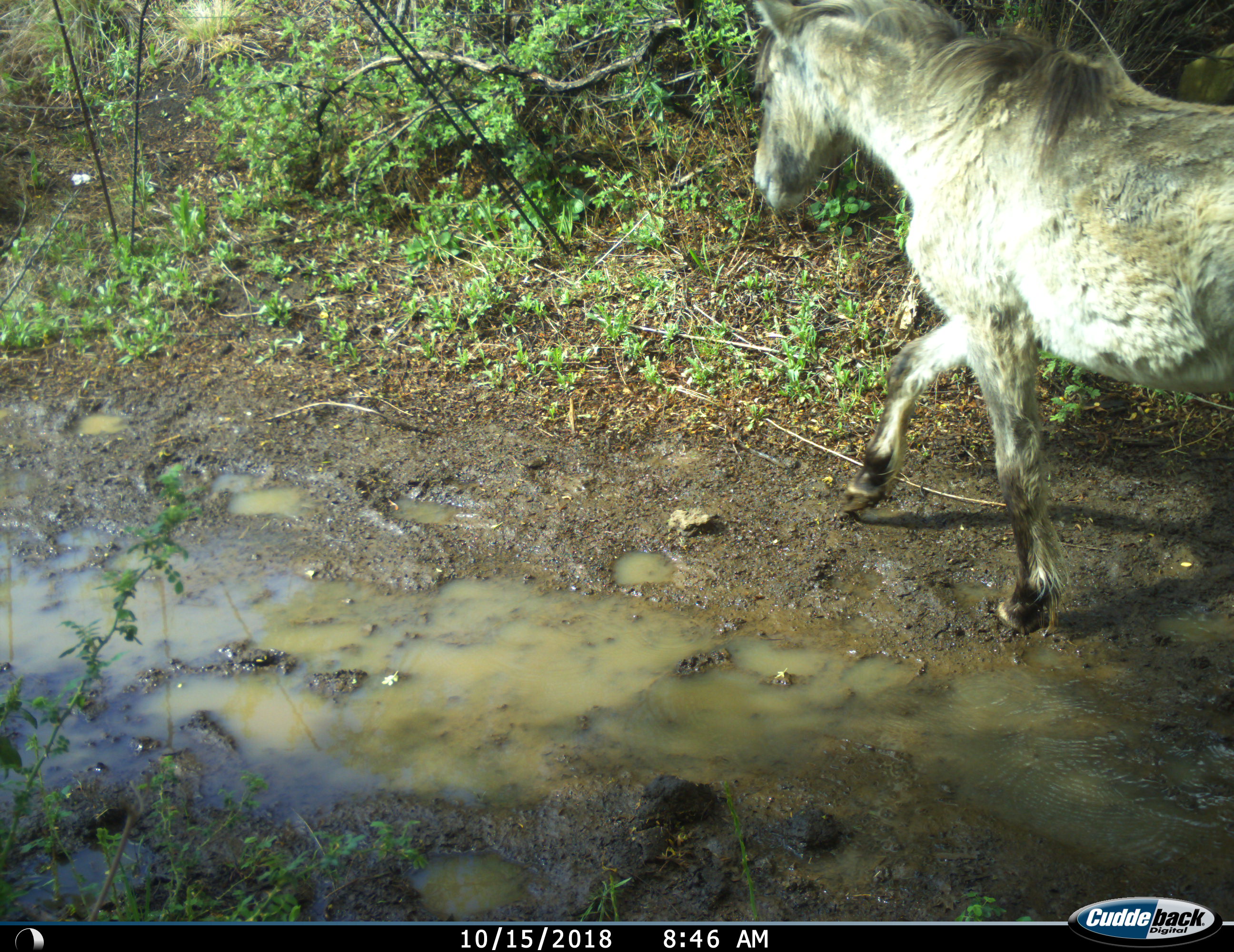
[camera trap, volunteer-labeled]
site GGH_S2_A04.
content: unidentified animal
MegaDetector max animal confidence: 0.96